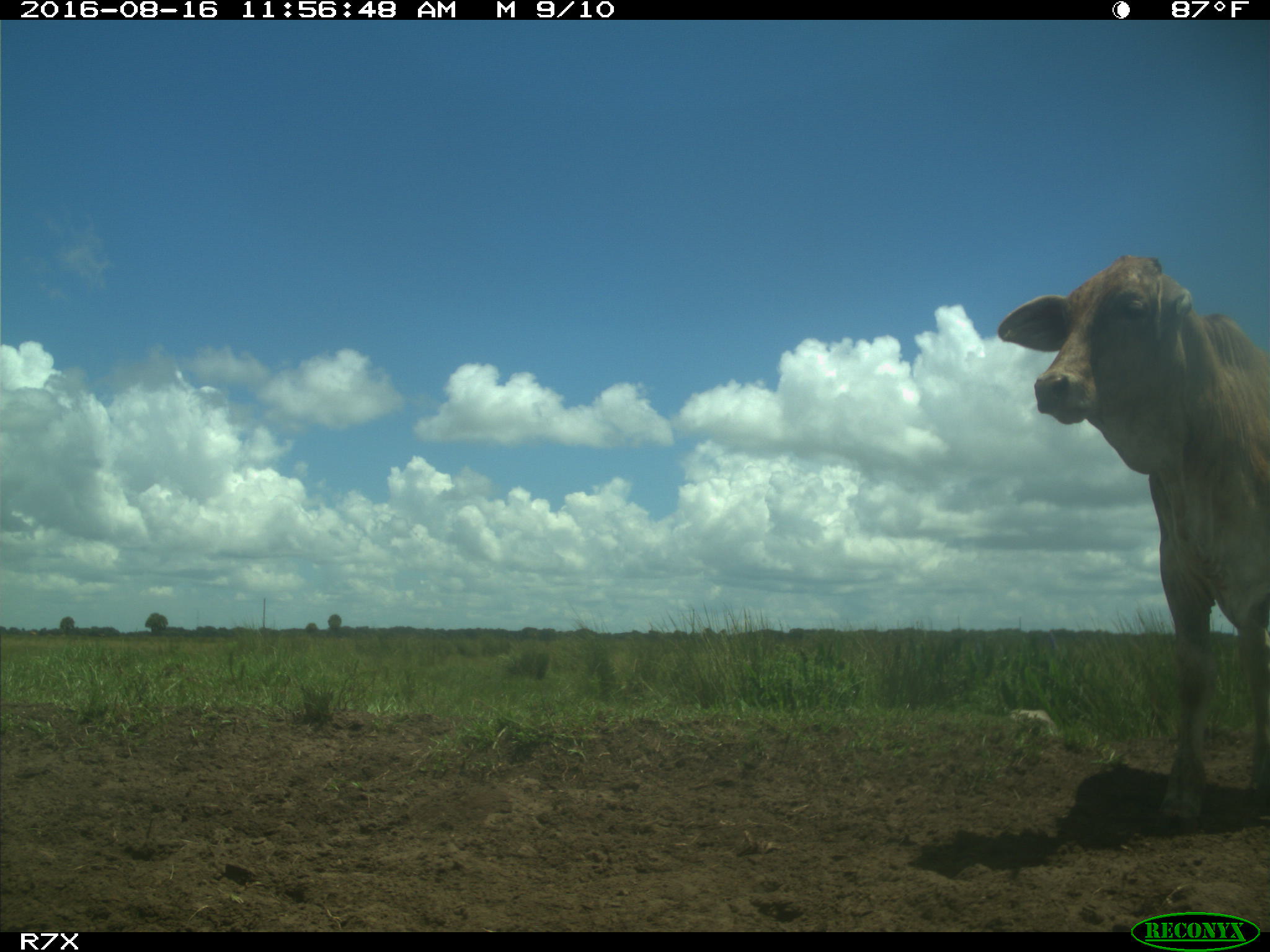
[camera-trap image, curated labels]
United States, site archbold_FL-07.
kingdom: Animalia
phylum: Chordata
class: Mammalia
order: Artiodactyla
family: Bovidae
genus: Bos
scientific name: Bos taurus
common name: domestic cow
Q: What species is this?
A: Bos taurus (domestic cow).